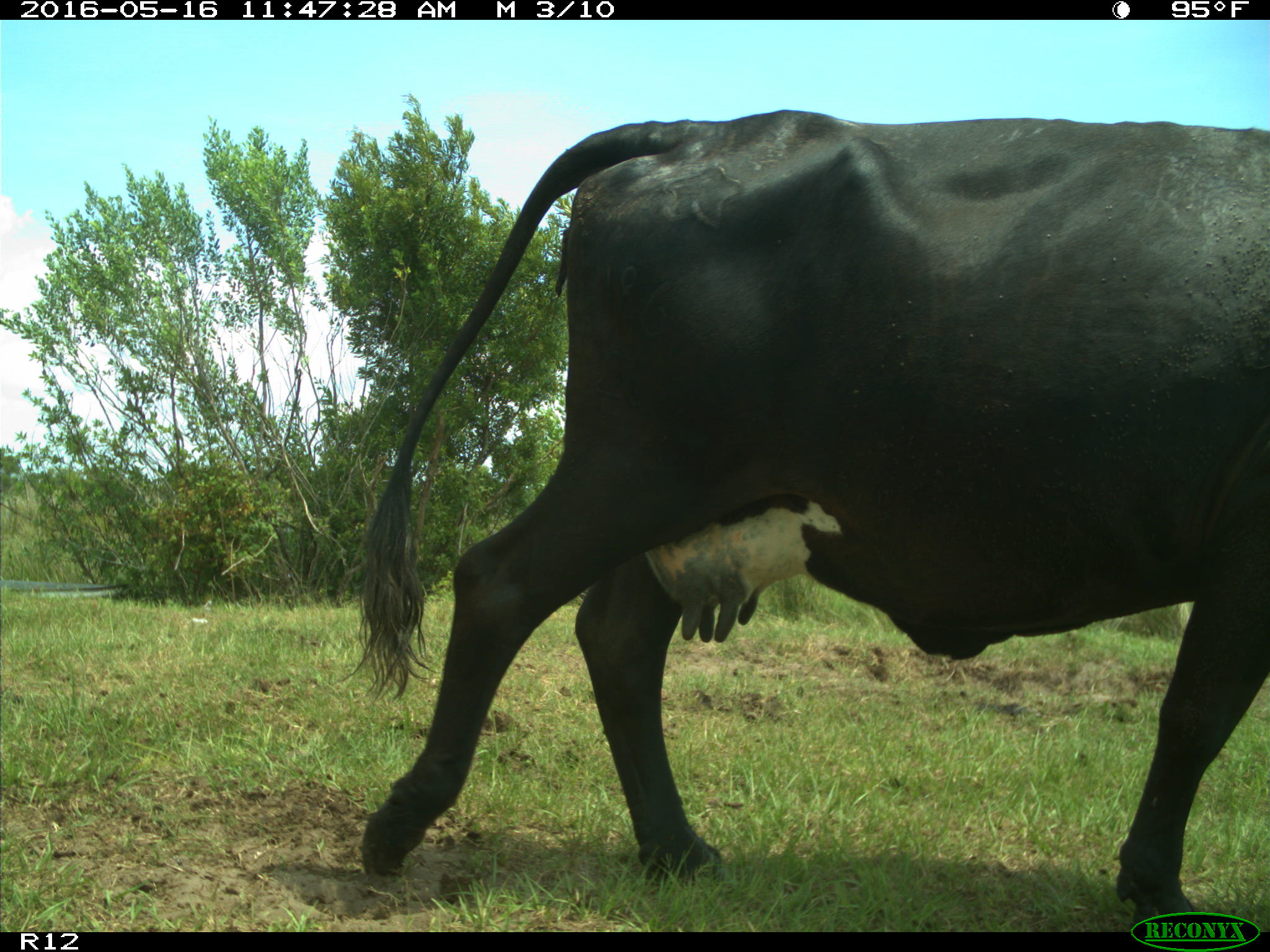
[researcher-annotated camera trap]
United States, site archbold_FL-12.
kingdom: Animalia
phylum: Chordata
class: Mammalia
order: Artiodactyla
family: Bovidae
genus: Bos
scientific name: Bos taurus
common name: domestic cow